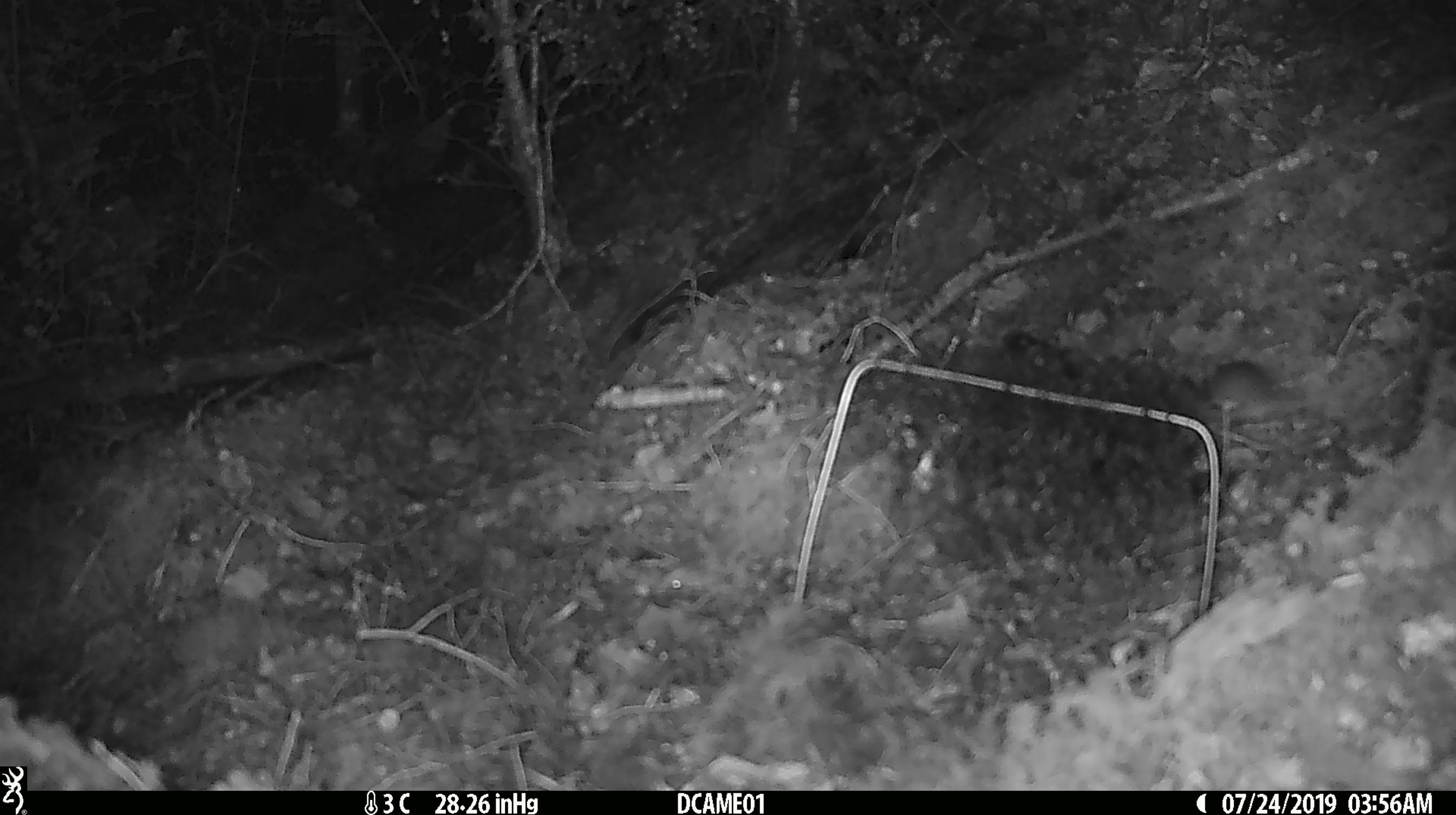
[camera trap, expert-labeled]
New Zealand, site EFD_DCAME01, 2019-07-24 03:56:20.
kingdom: Animalia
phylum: Chordata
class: Mammalia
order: Rodentia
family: Muridae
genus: Mus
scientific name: Mus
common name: mouse